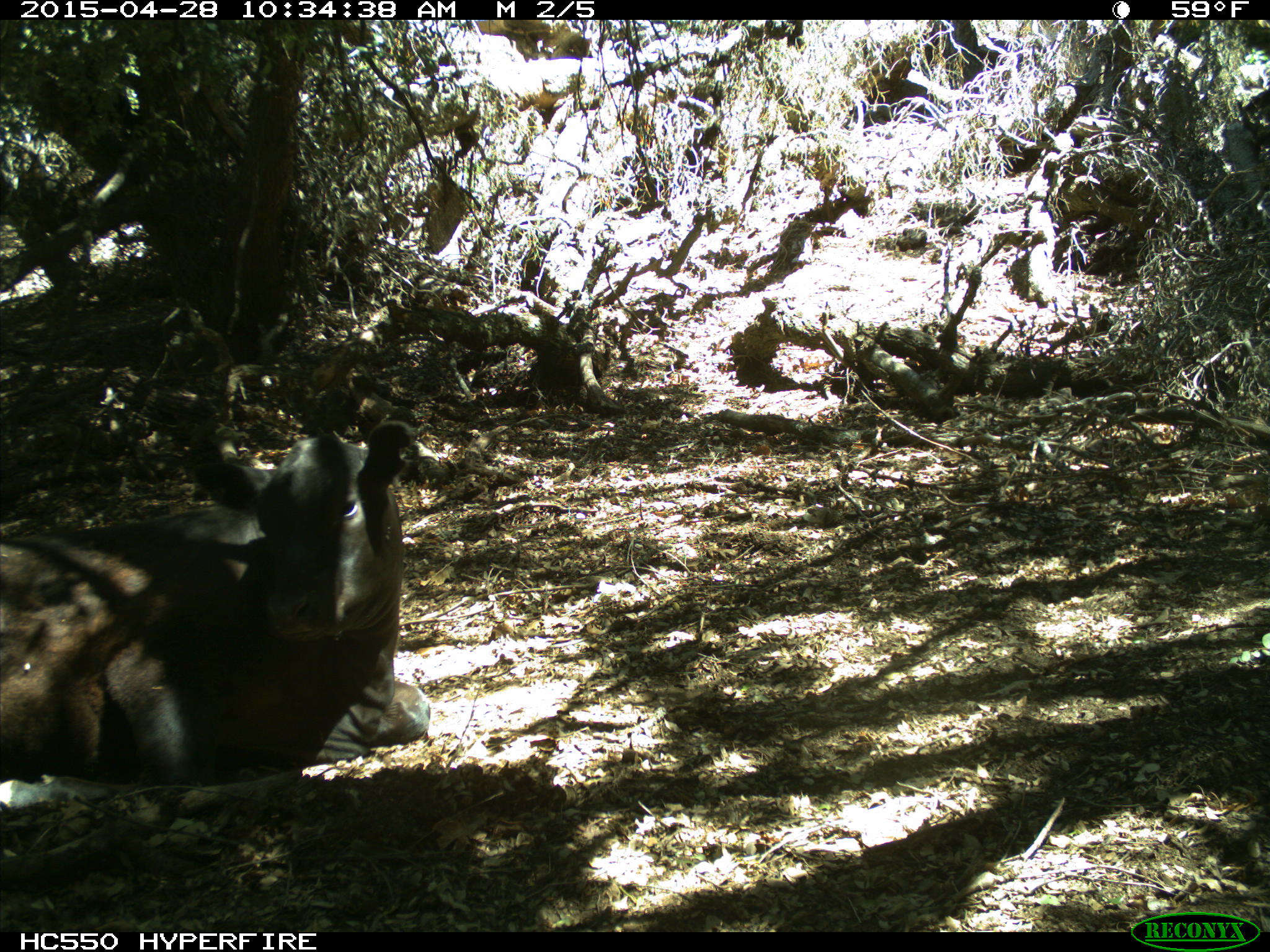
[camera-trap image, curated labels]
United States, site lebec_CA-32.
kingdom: Animalia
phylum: Chordata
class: Mammalia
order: Artiodactyla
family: Bovidae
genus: Bos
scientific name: Bos taurus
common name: domestic cow